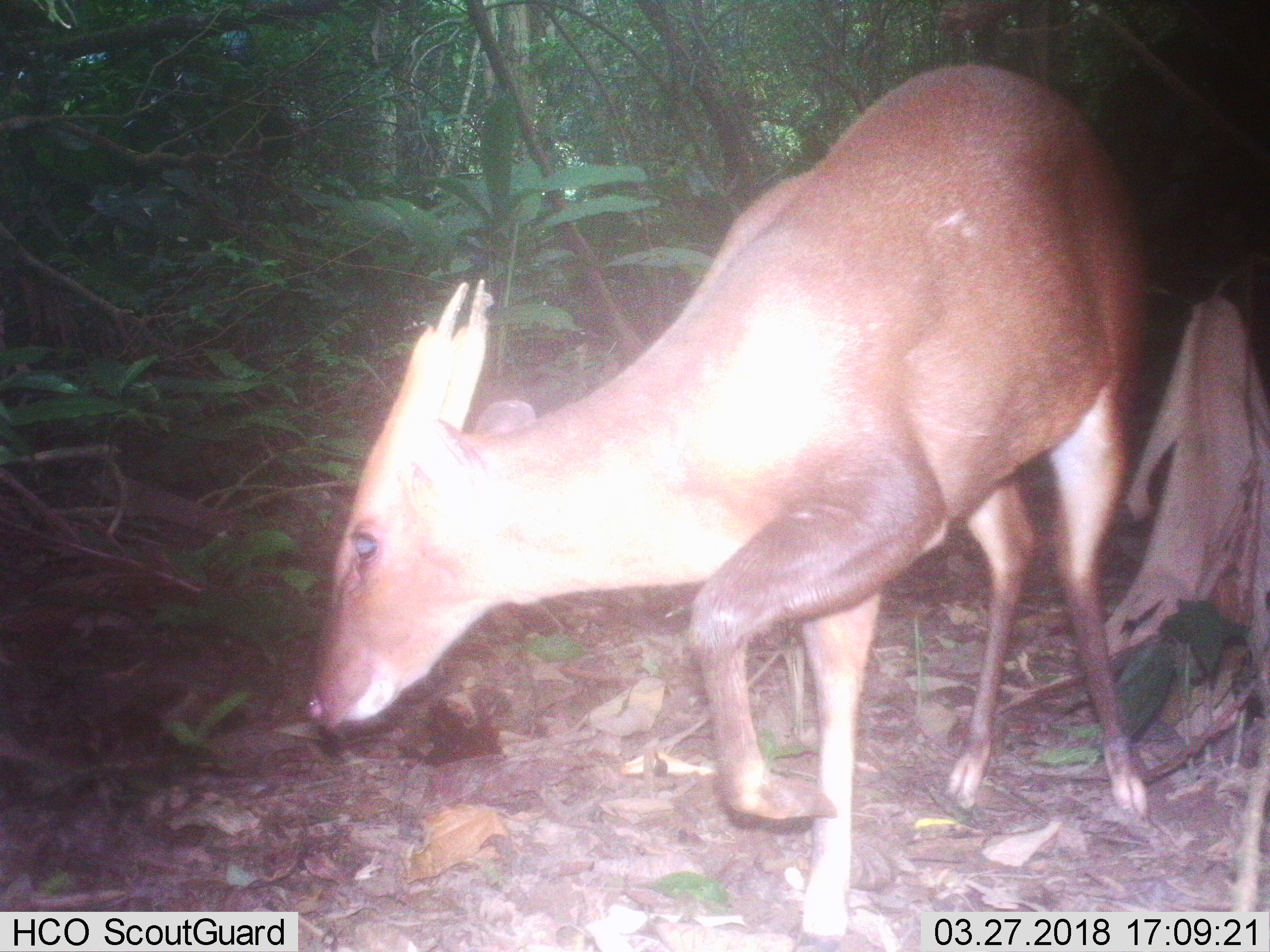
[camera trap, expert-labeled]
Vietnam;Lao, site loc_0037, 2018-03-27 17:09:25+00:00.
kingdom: Animalia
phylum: Chordata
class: Mammalia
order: Artiodactyla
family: Cervidae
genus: Muntiacus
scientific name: Muntiacus vuquangensis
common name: large-antlered muntjac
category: large antlered muntjac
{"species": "large antlered muntjac (large-antlered muntjac) (Muntiacus vuquangensis)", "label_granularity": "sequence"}